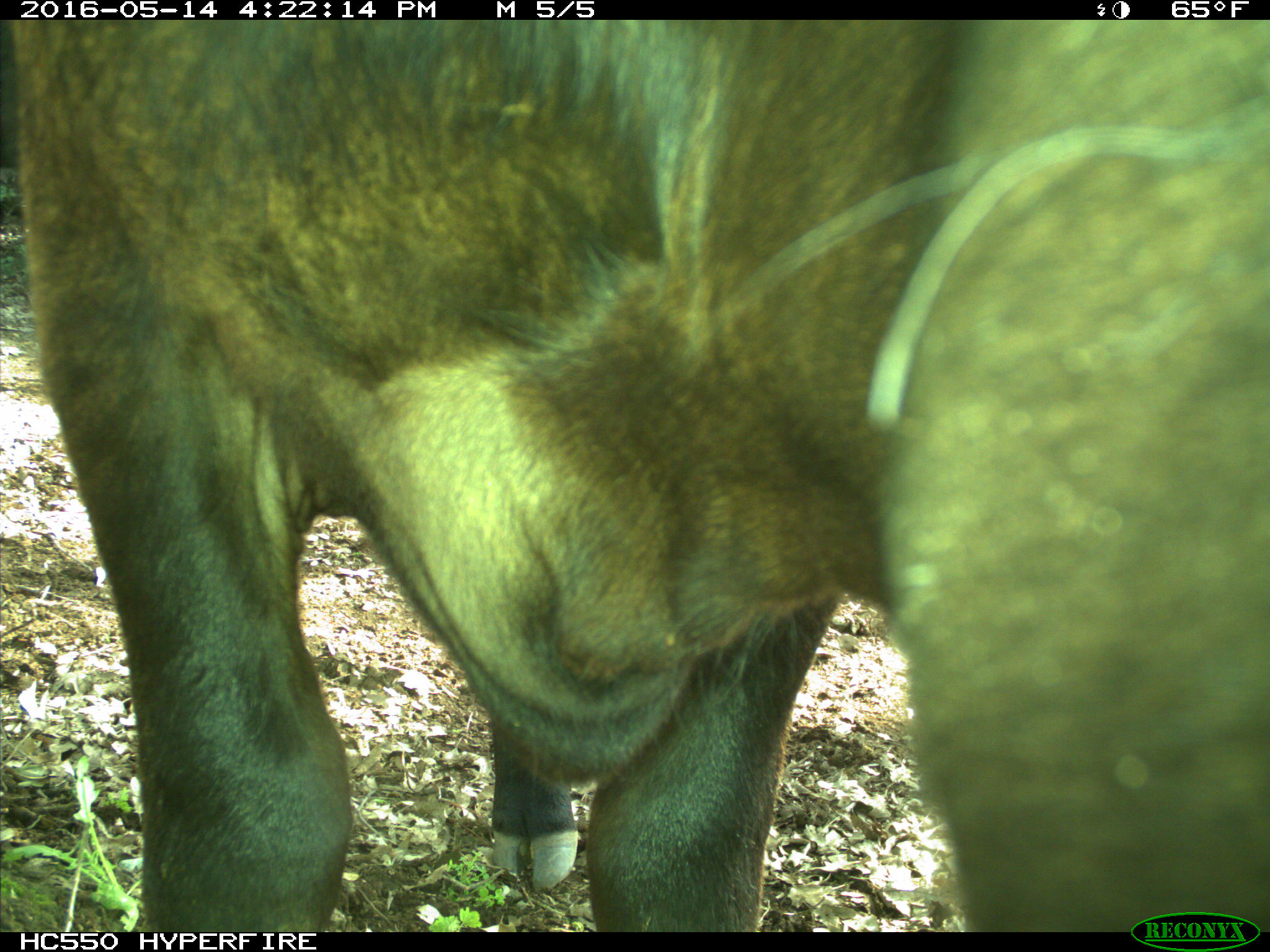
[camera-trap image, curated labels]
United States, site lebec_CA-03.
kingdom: Animalia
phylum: Chordata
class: Mammalia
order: Artiodactyla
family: Bovidae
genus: Bos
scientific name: Bos taurus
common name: domestic cow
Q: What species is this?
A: Bos taurus (domestic cow).